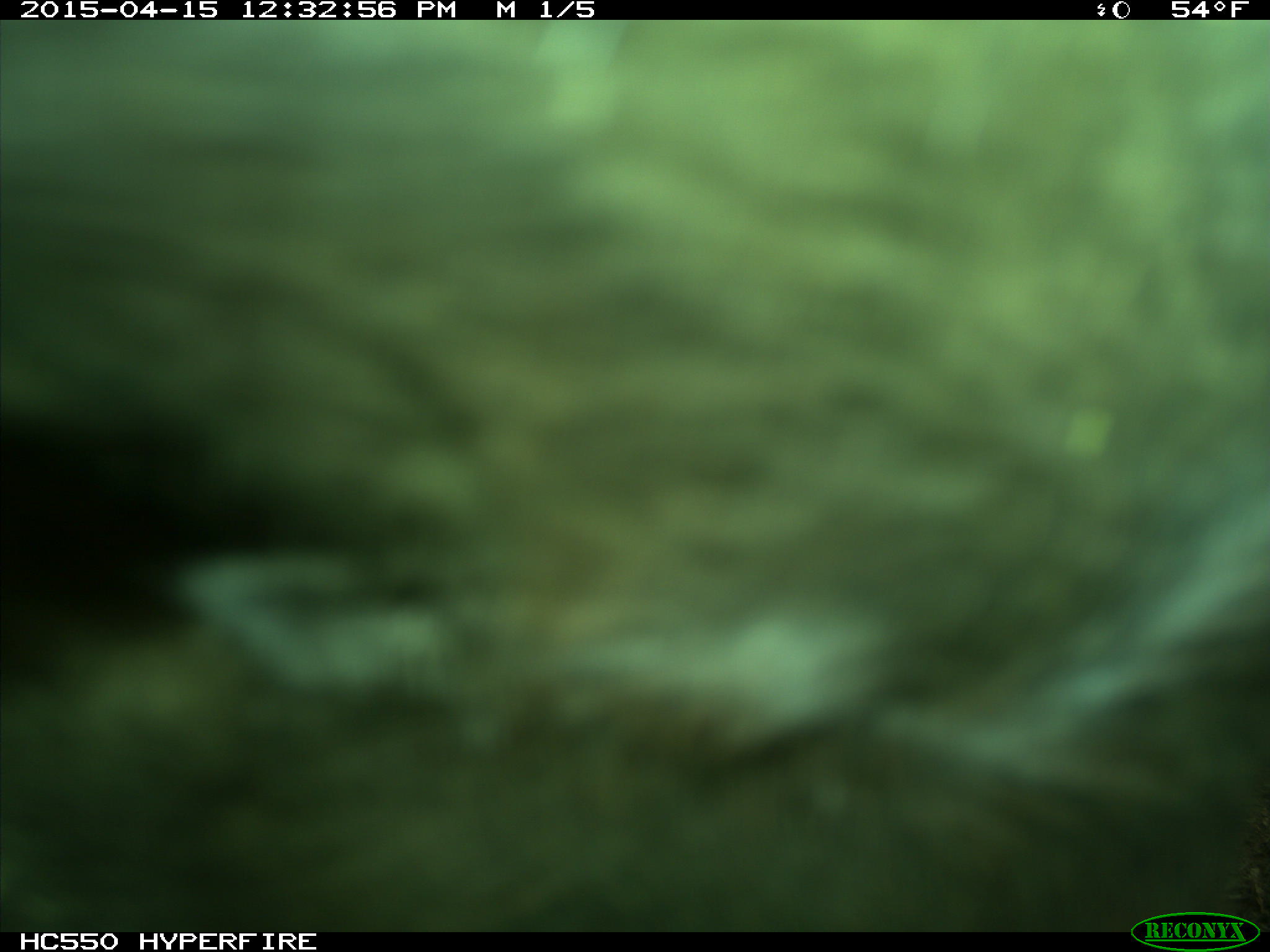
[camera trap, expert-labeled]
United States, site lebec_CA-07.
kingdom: Animalia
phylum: Chordata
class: Mammalia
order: Artiodactyla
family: Bovidae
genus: Bos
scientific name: Bos taurus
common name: domestic cow